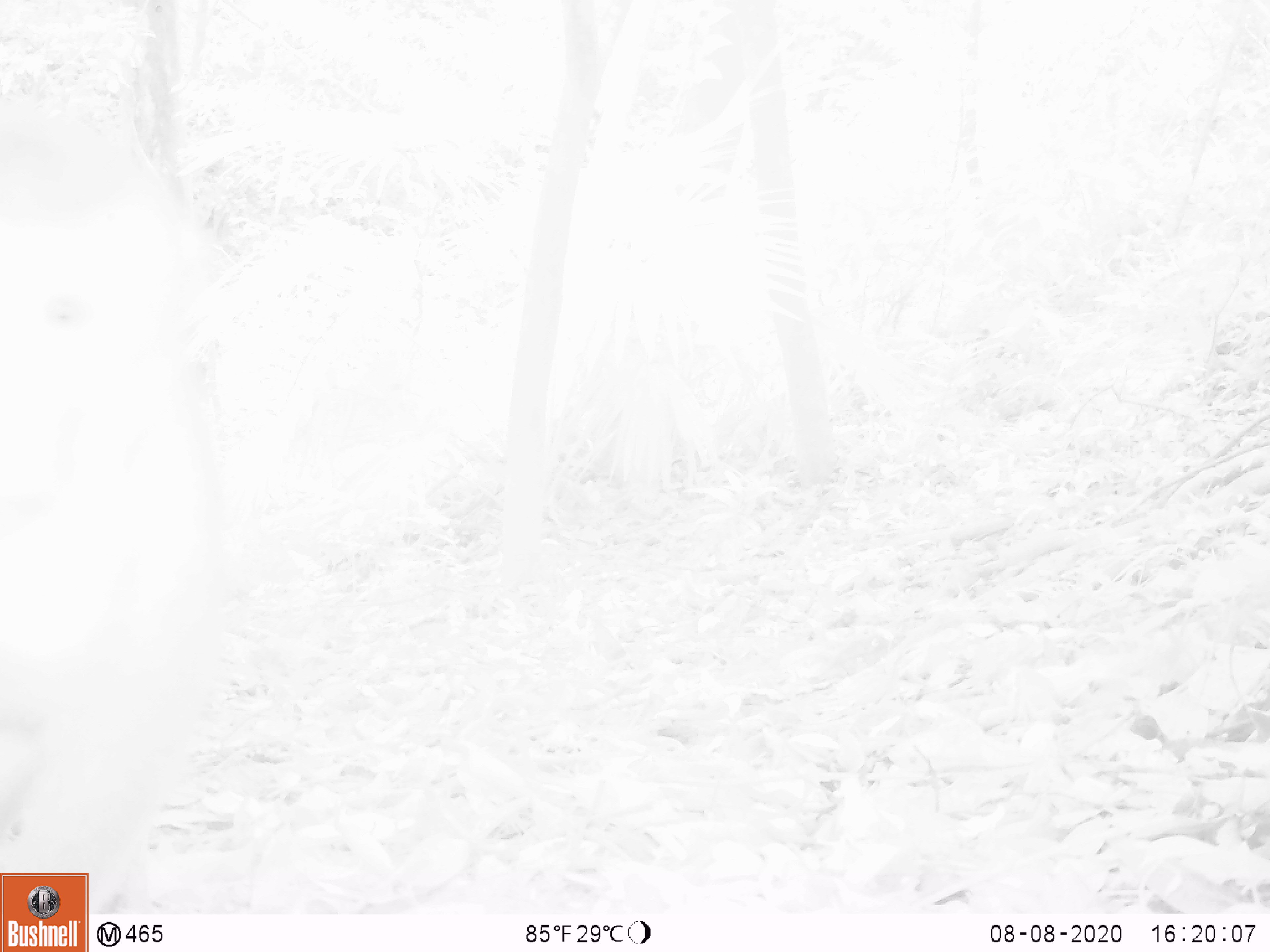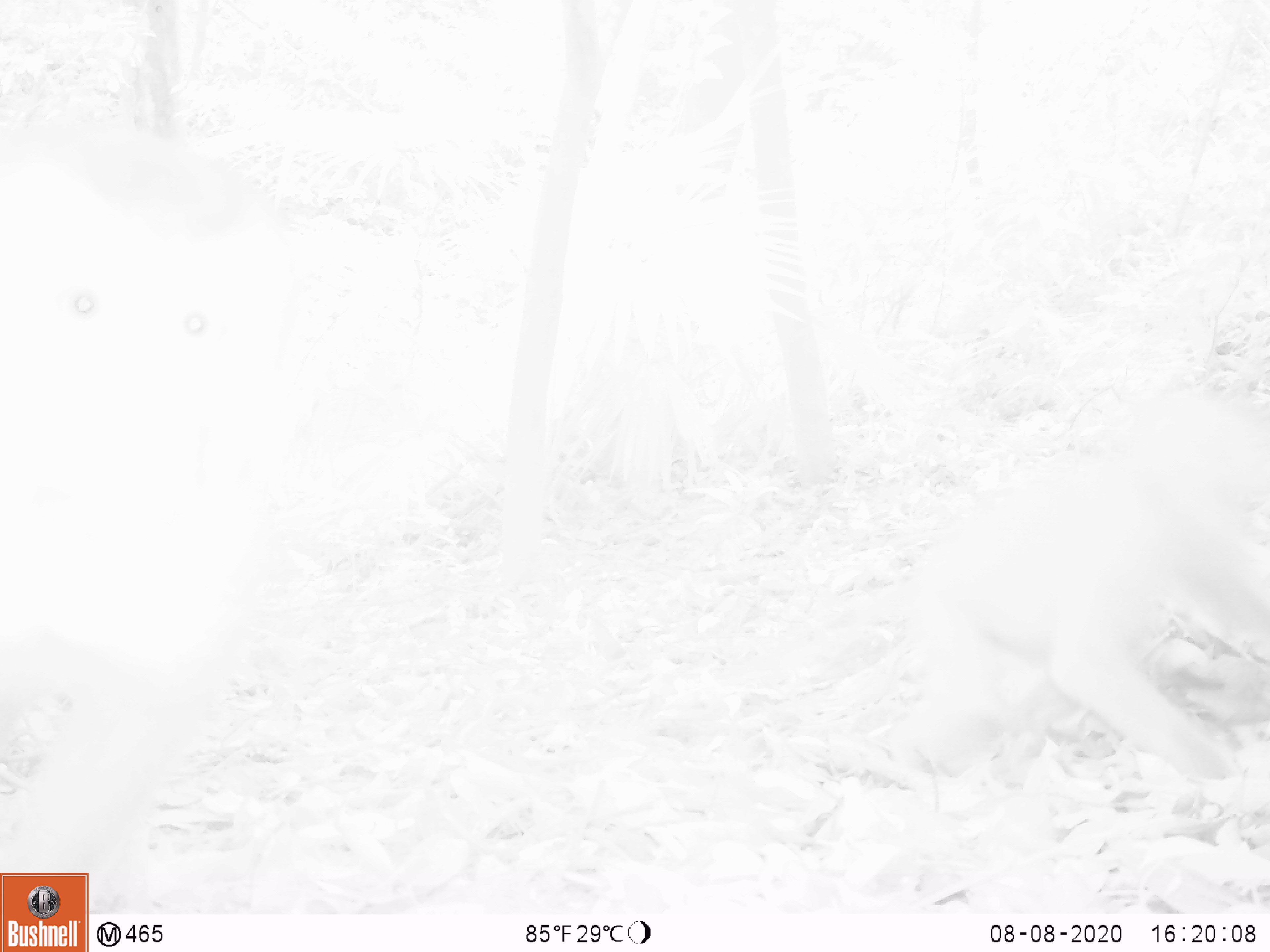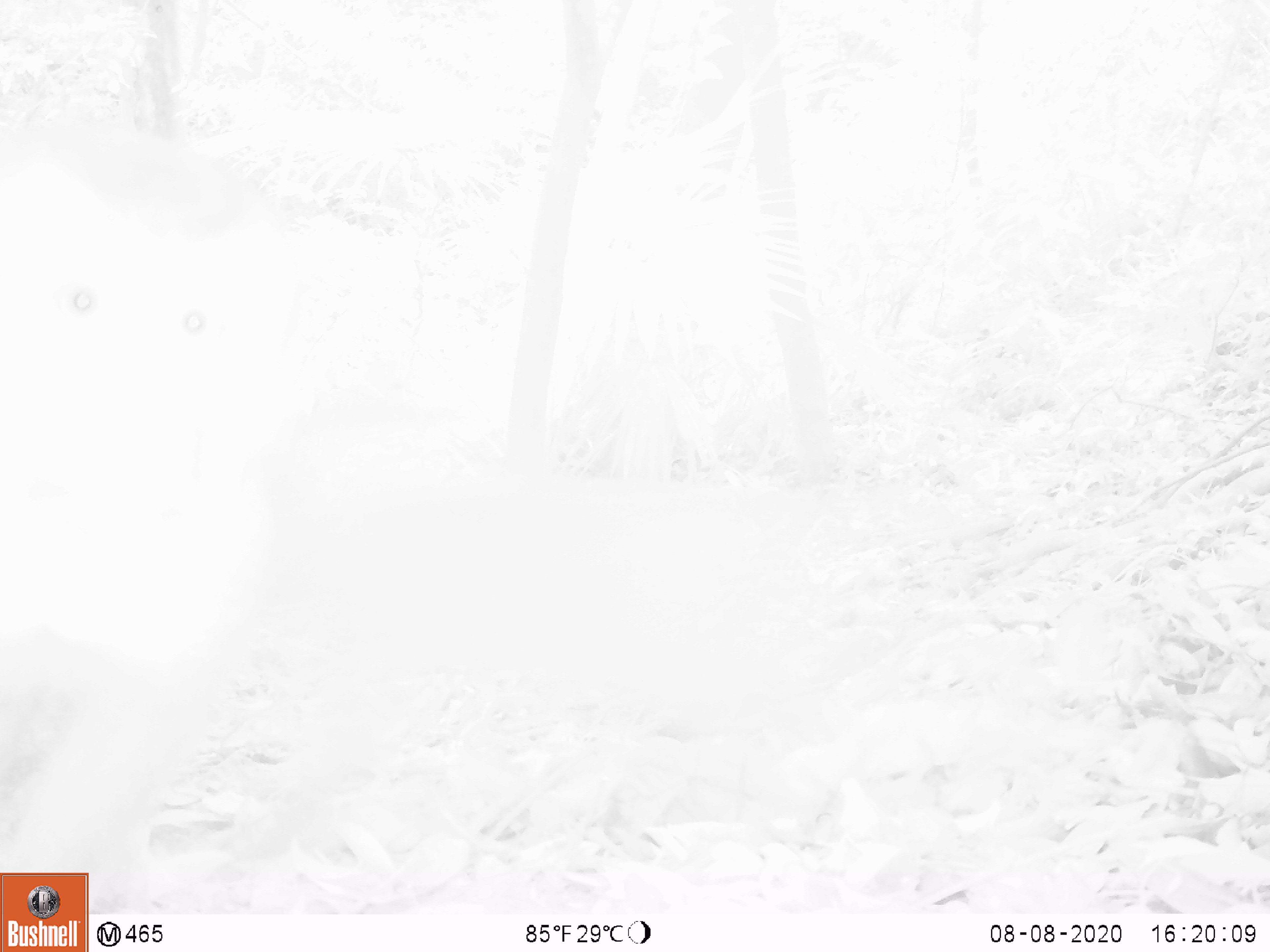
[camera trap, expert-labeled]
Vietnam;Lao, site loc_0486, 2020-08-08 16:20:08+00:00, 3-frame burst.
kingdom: Animalia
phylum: Chordata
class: Mammalia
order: Primates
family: Cercopithecidae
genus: Macaca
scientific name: Macaca nemestrina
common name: pig-tailed macaque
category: pig tailed macaque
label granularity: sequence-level